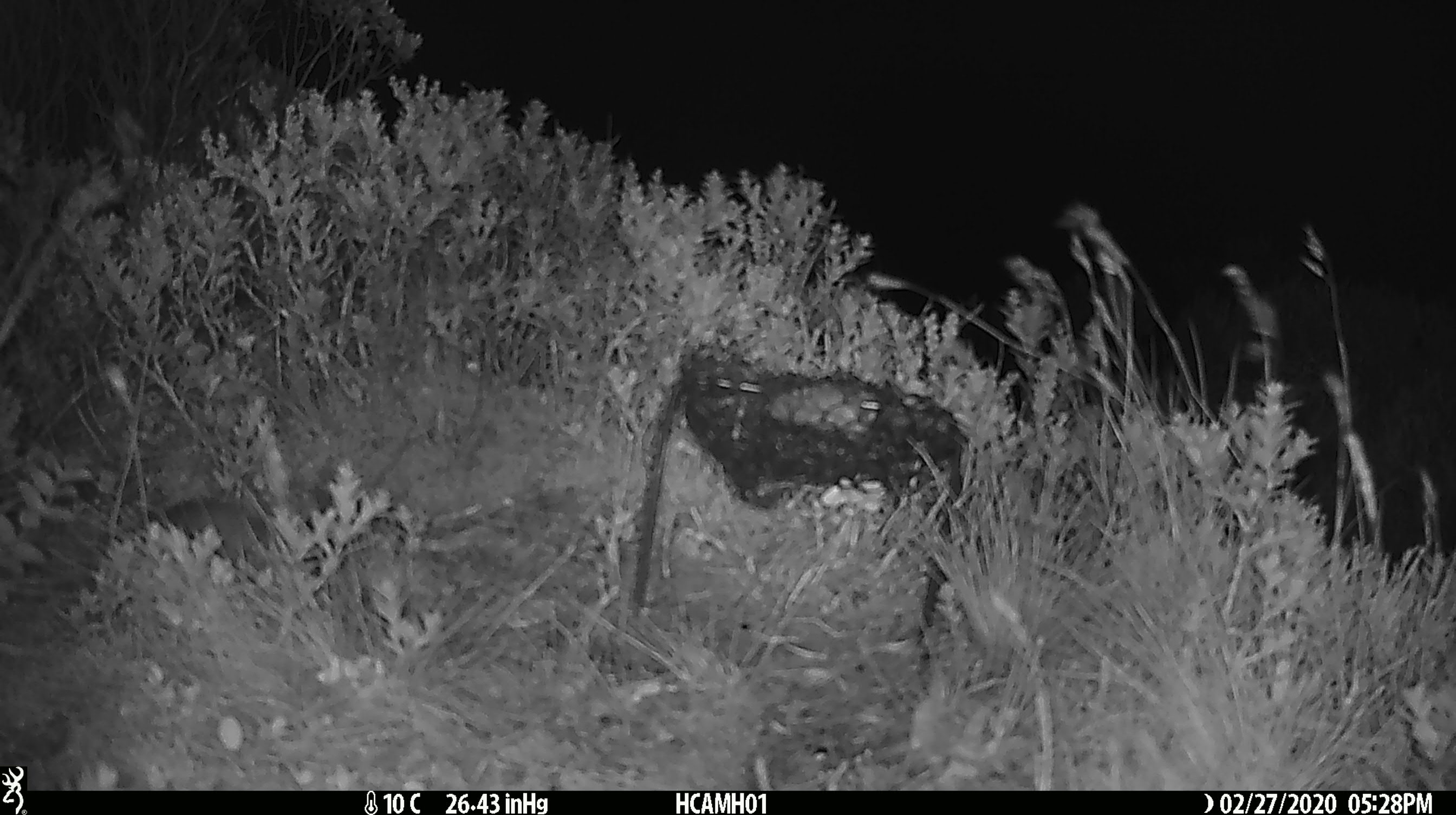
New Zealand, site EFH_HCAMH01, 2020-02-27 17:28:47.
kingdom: Animalia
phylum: Chordata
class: Mammalia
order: Rodentia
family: Muridae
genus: Mus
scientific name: Mus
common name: mouse